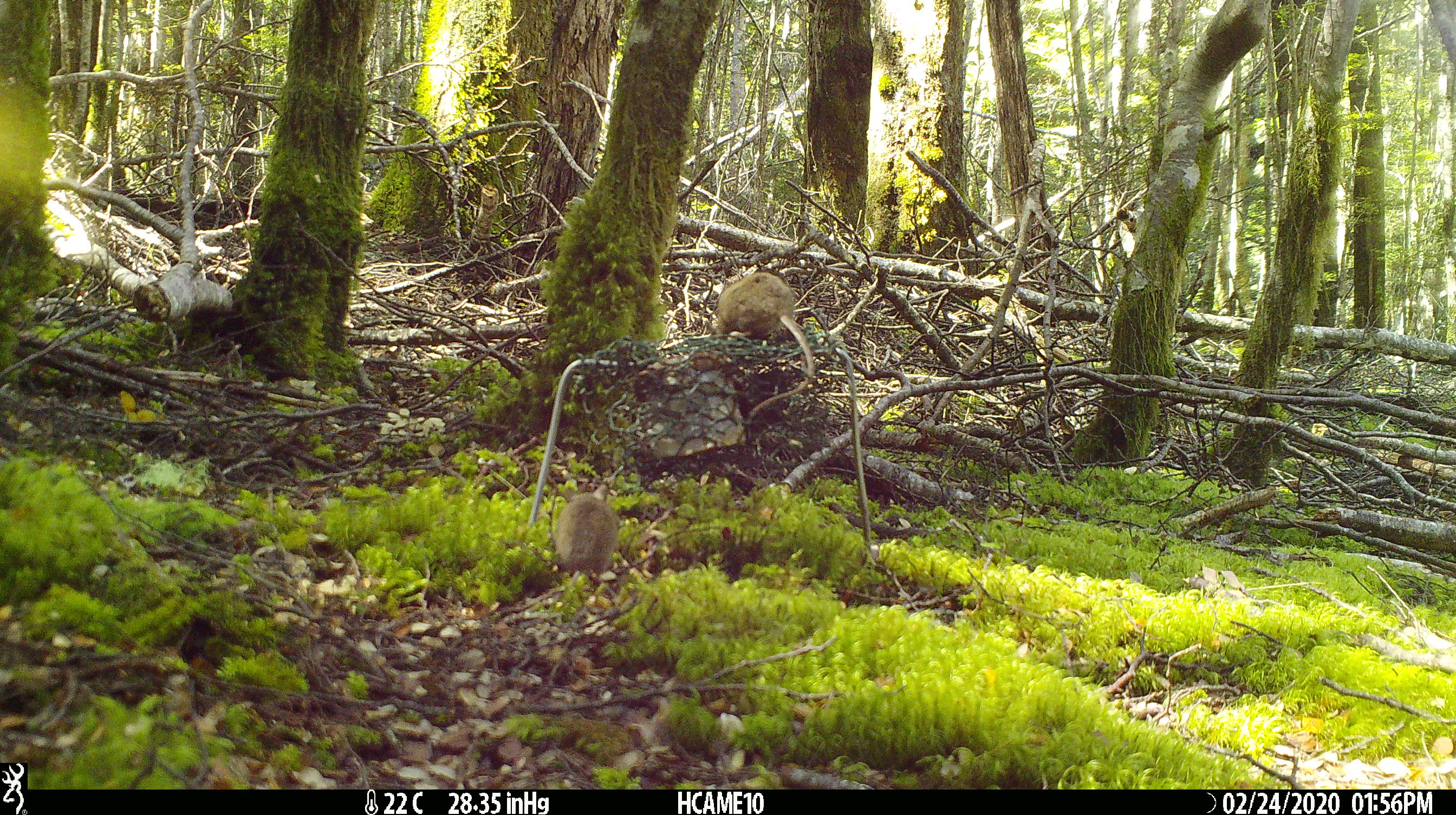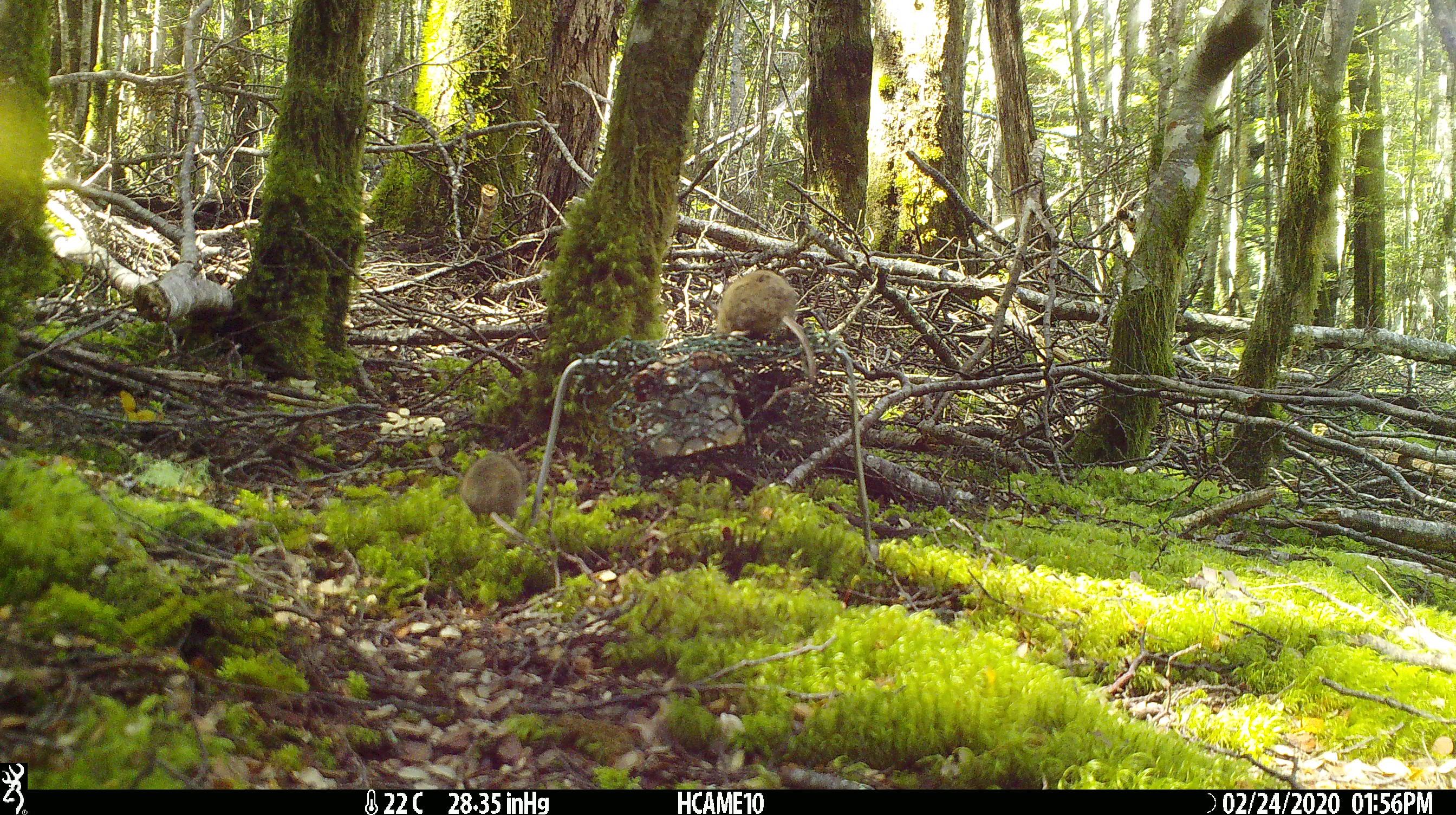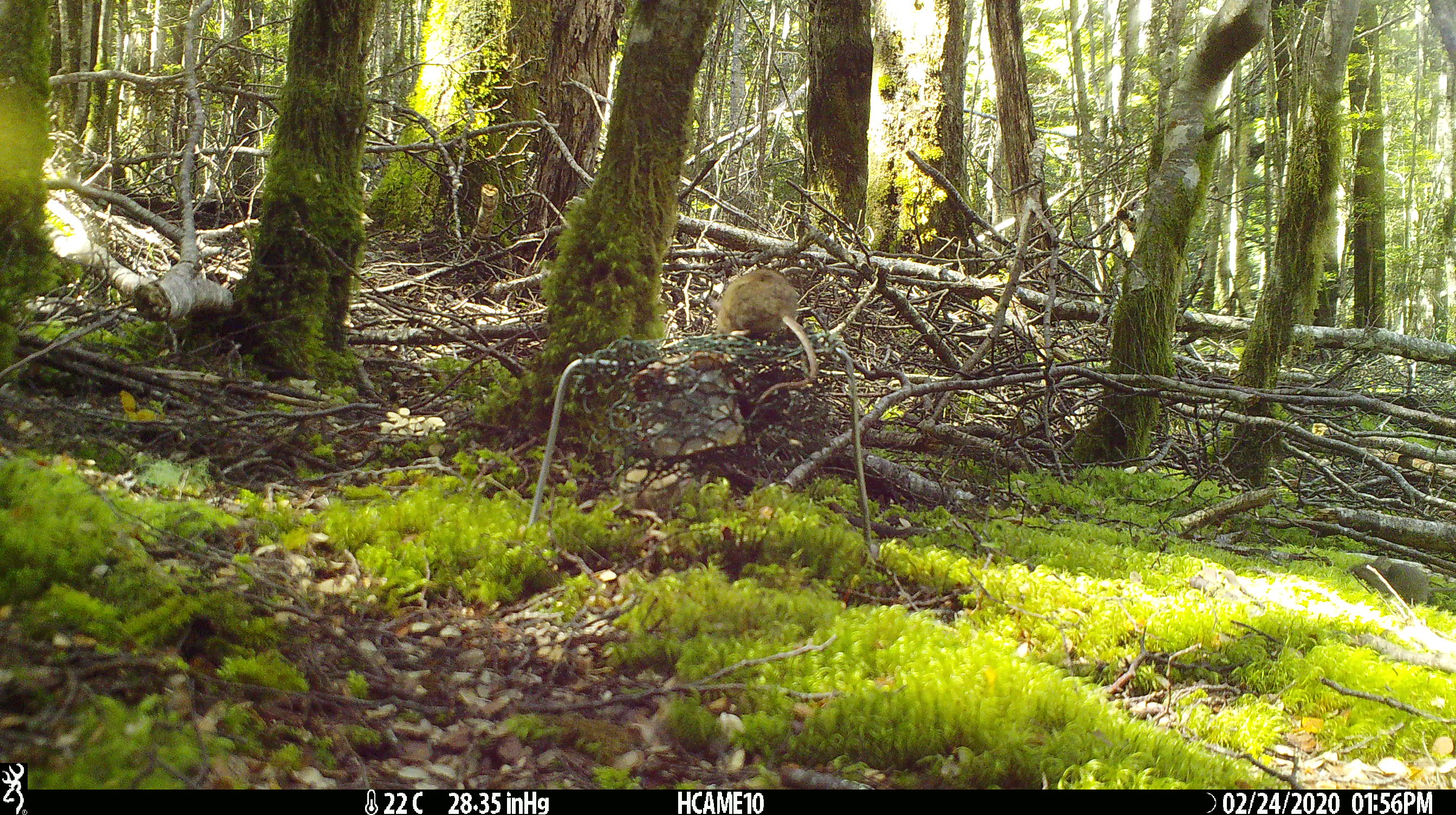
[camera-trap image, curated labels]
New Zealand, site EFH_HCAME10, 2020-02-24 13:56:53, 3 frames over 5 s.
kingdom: Animalia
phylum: Chordata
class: Mammalia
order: Rodentia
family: Muridae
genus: Mus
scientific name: Mus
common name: mouse